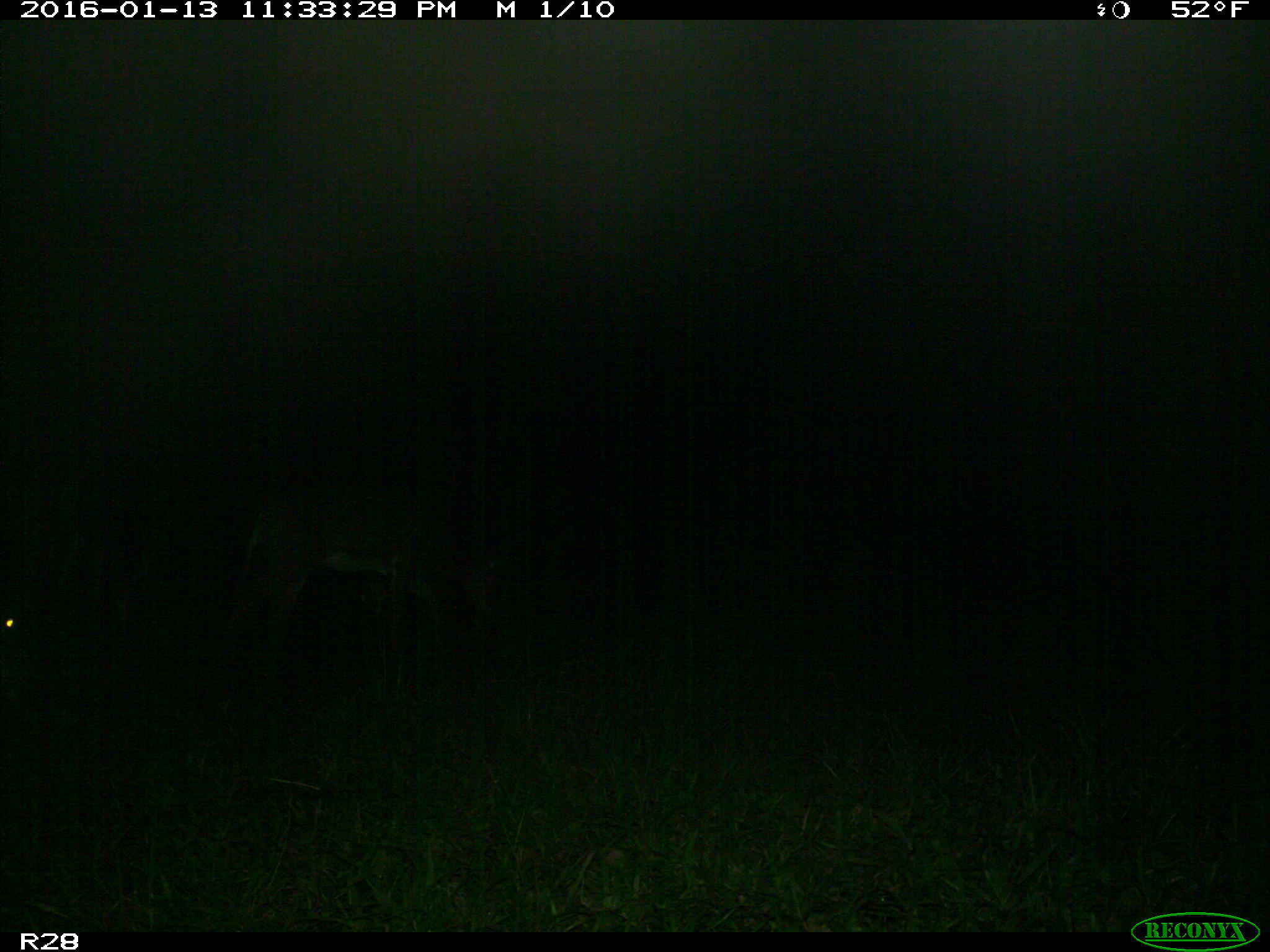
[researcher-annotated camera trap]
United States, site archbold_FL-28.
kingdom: Animalia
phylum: Chordata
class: Mammalia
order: Artiodactyla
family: Cervidae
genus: Odocoileus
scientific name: Odocoileus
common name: deer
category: unidentified deer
Unidentified deer (deer) (Odocoileus).